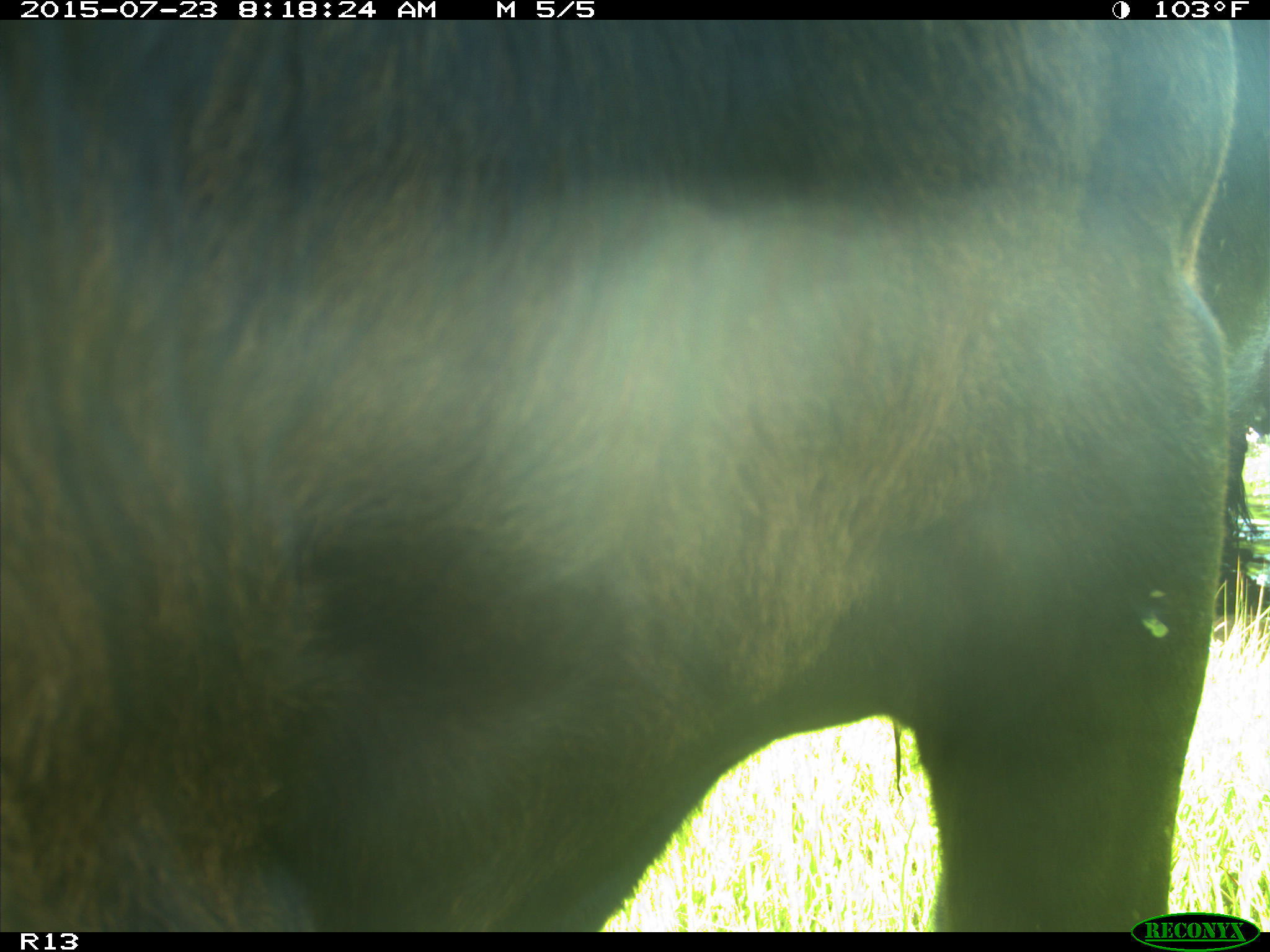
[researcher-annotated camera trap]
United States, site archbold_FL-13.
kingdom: Animalia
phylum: Chordata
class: Mammalia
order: Artiodactyla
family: Bovidae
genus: Bos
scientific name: Bos taurus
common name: domestic cow